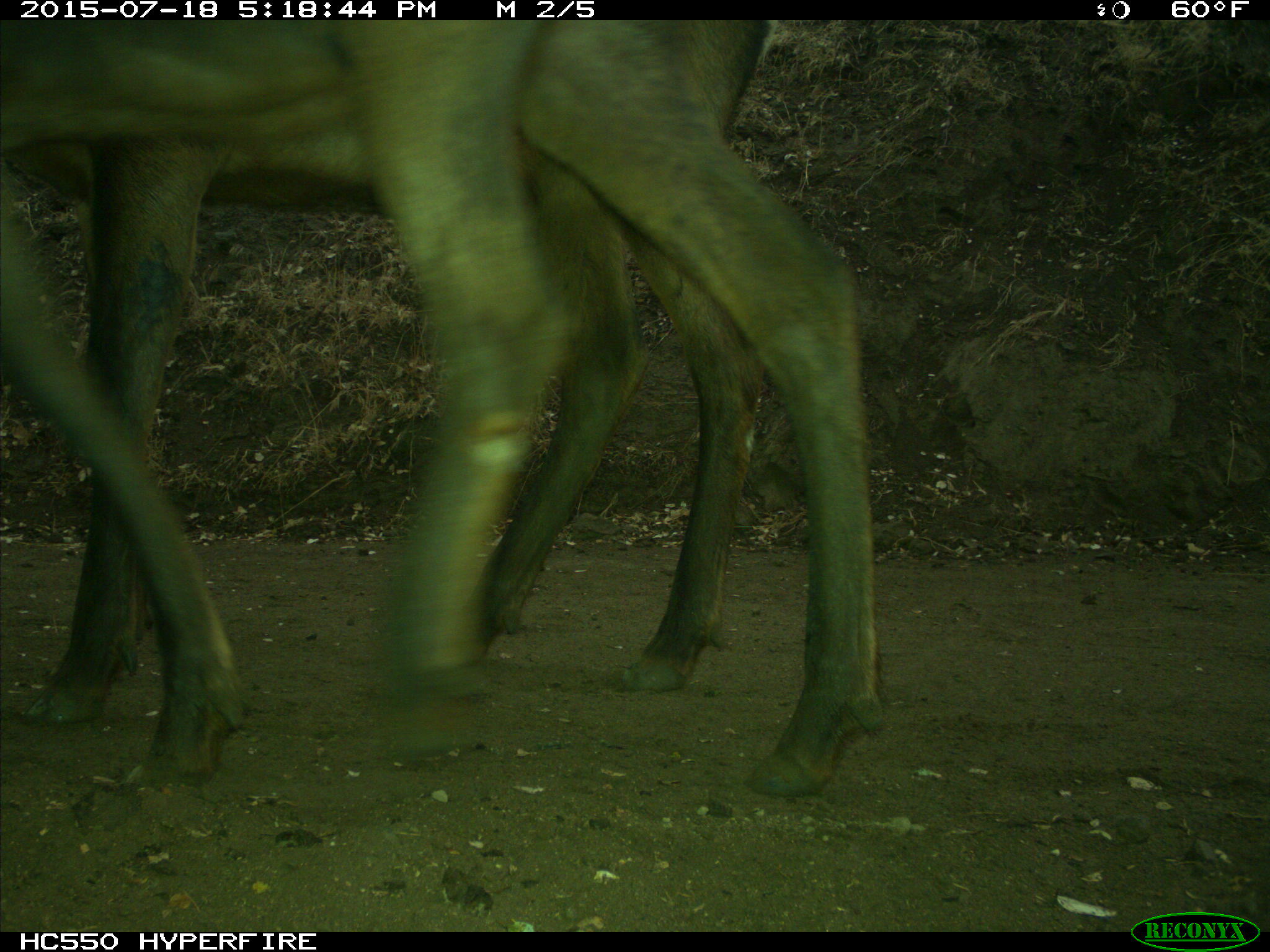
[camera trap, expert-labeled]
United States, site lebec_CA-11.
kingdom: Animalia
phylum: Chordata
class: Mammalia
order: Artiodactyla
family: Cervidae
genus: Cervus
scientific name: Cervus canadensis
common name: elk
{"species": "Cervus canadensis (elk)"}